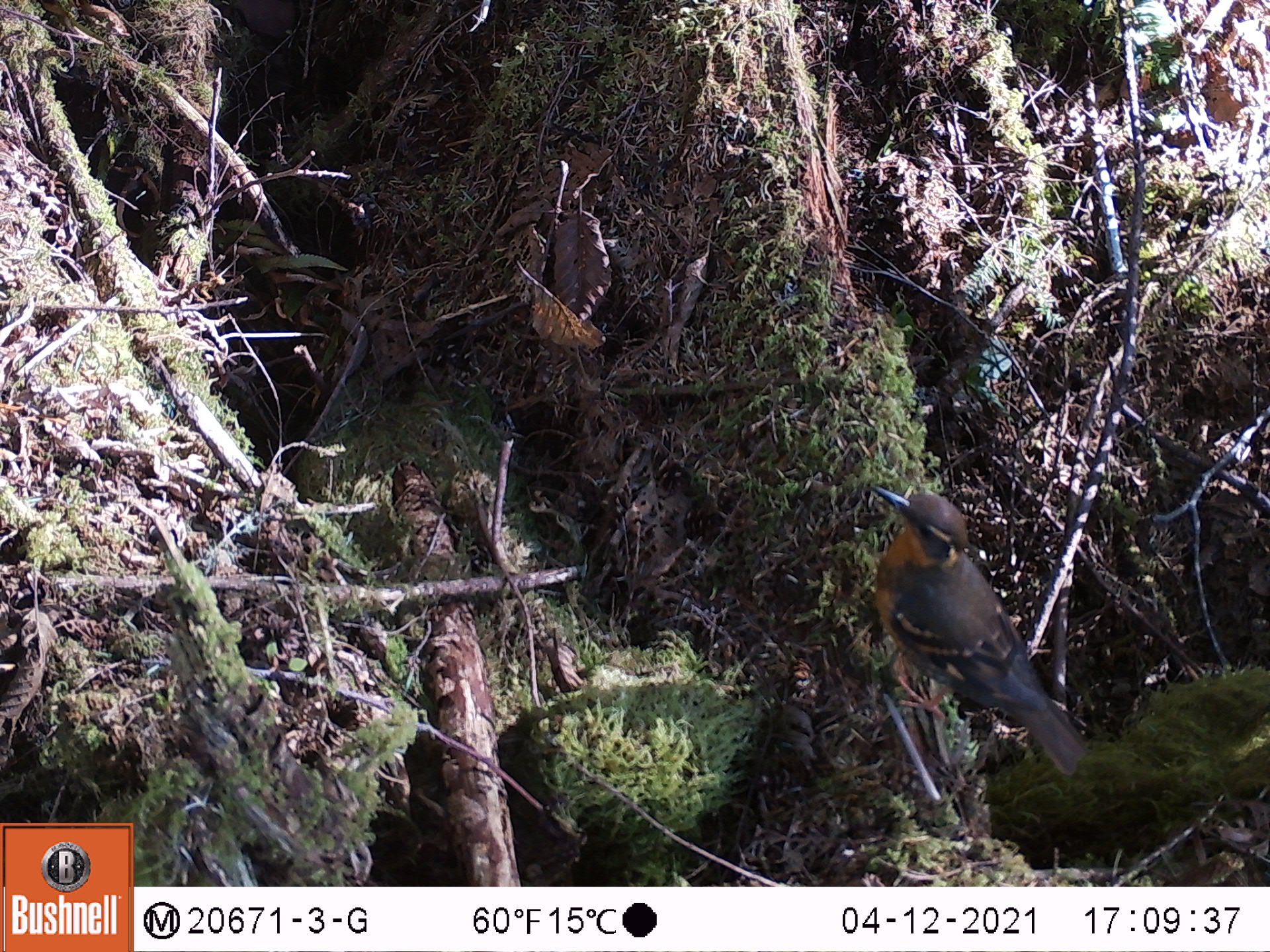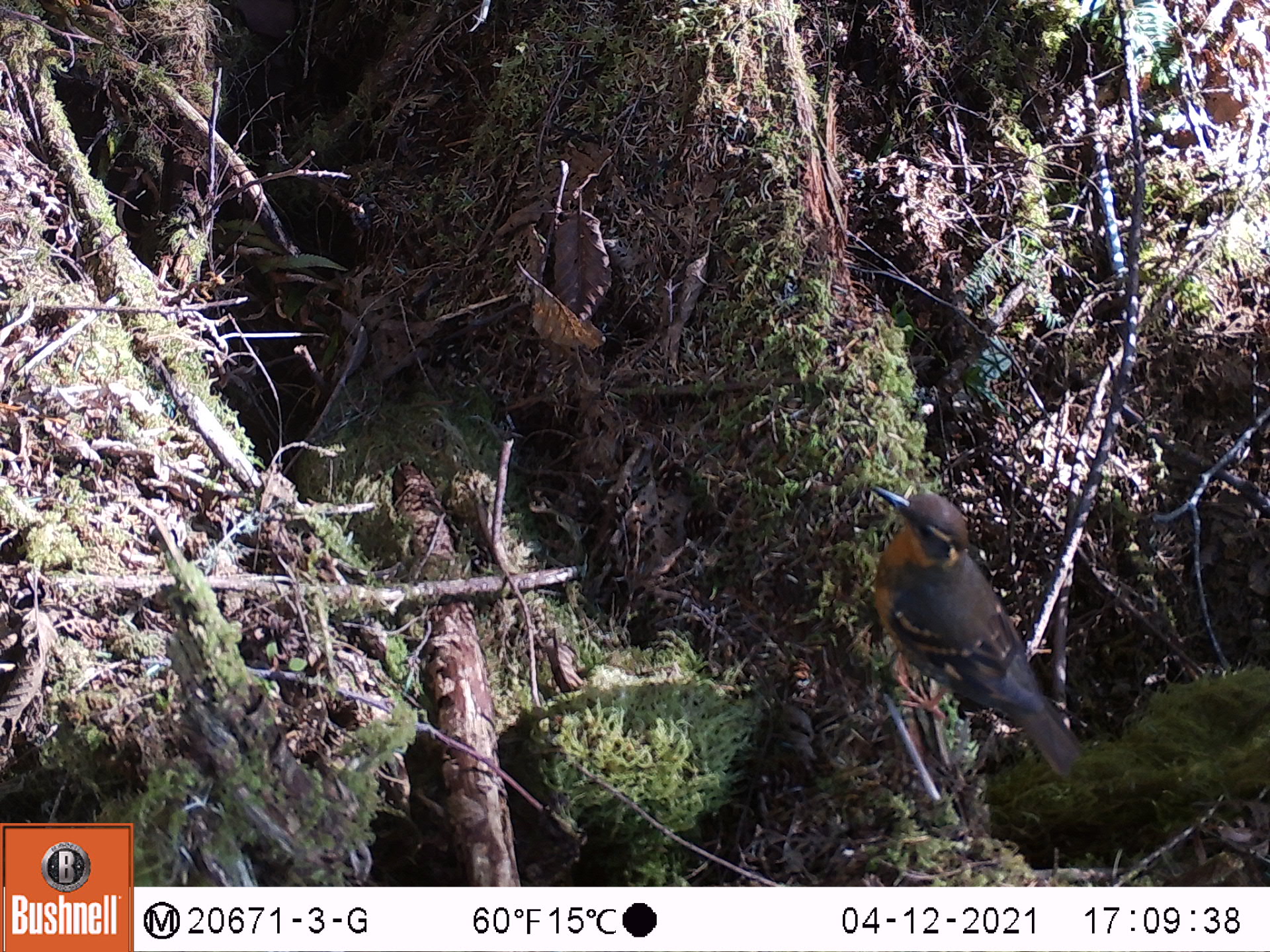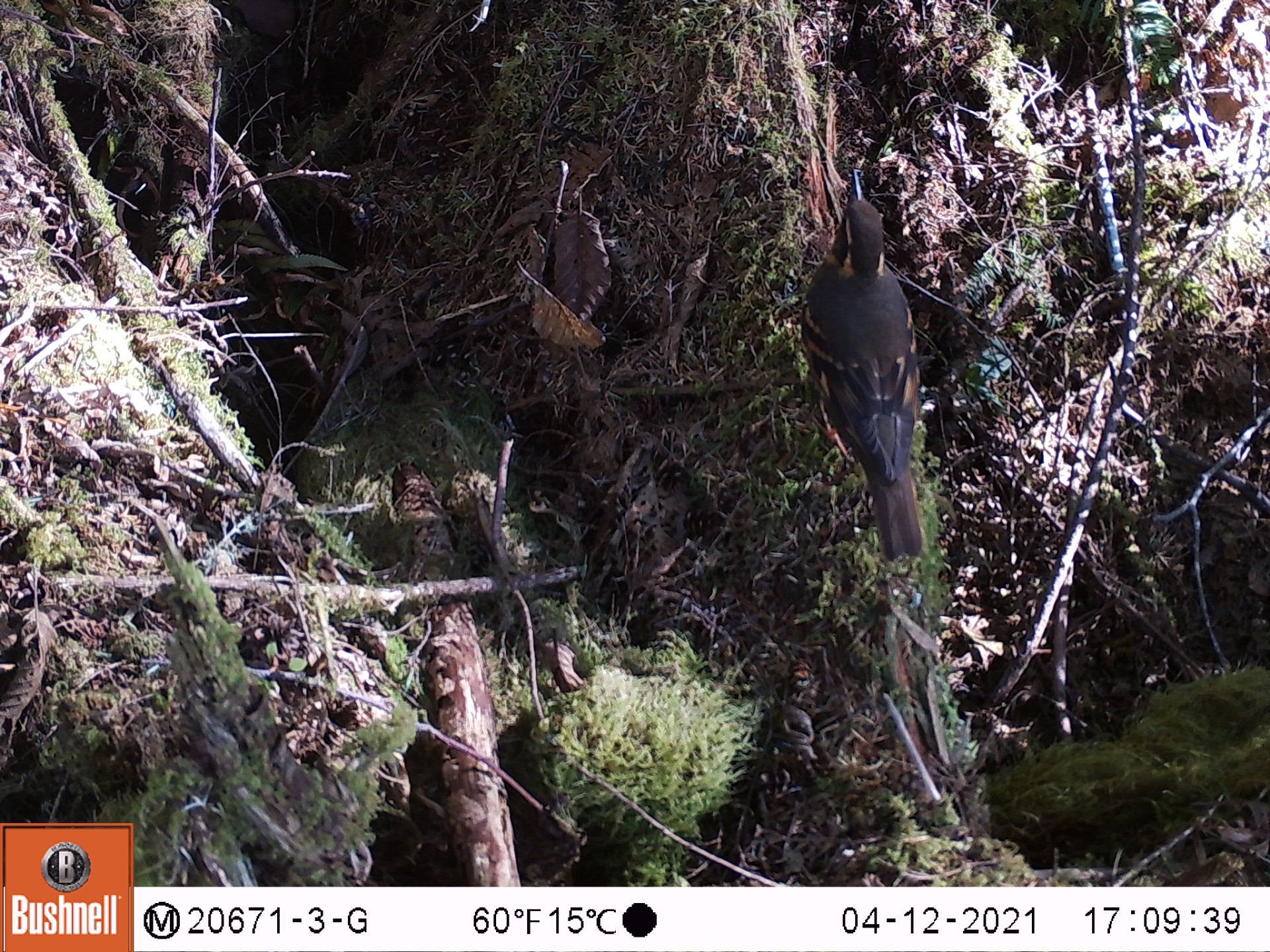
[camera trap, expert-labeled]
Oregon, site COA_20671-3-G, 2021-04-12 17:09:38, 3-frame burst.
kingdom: Animalia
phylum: Chordata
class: Aves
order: Passeriformes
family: Turdidae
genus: Ixoreus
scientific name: Ixoreus naevius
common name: varied thrush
Varied thrush (Ixoreus naevius).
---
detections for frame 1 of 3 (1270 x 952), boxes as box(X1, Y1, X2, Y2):
varied thrush: box(833, 455, 1137, 826)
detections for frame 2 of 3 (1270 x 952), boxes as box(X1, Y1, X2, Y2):
varied thrush: box(832, 440, 1130, 816)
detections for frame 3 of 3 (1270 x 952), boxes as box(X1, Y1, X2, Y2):
varied thrush: box(730, 147, 1024, 582)